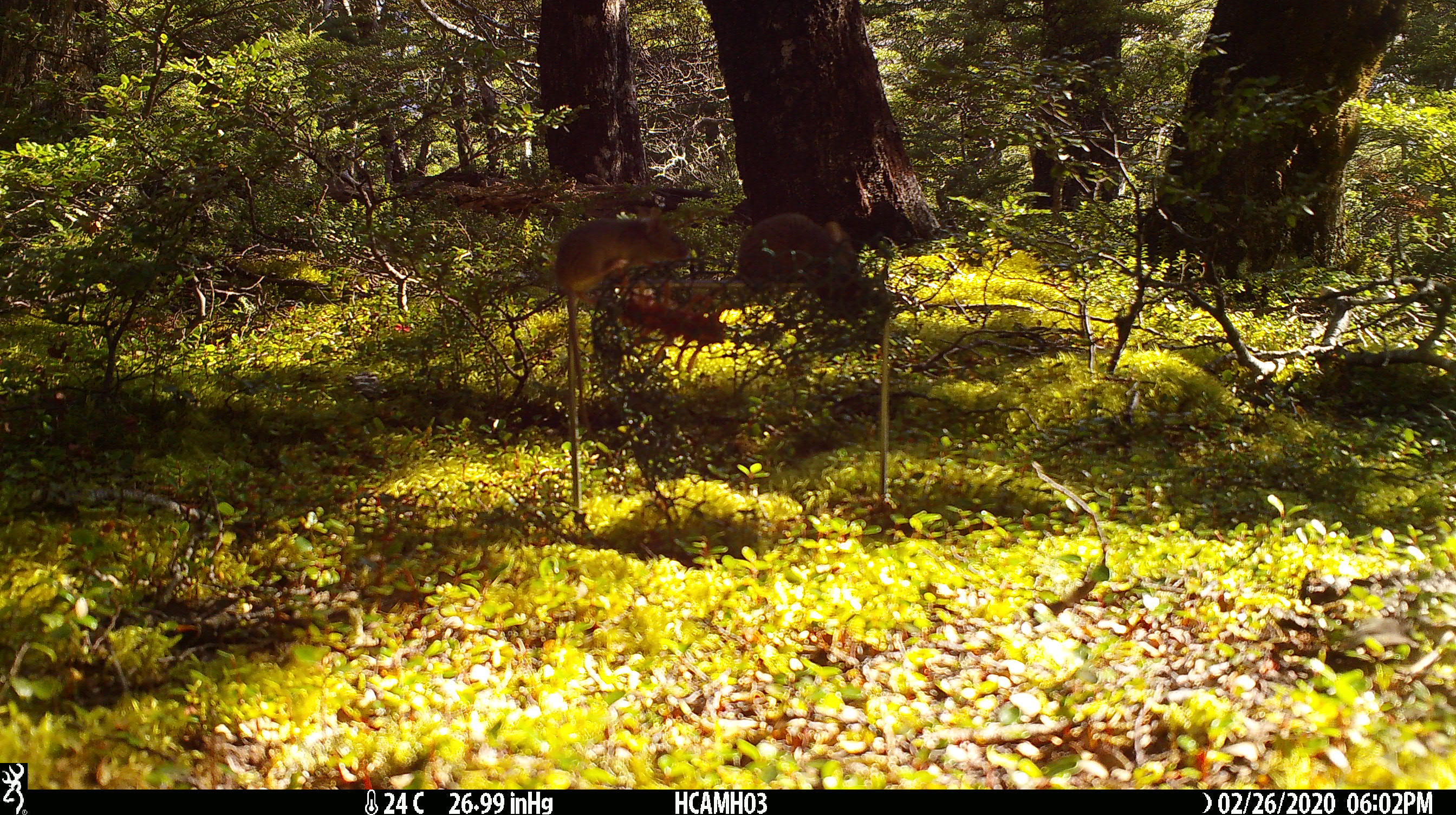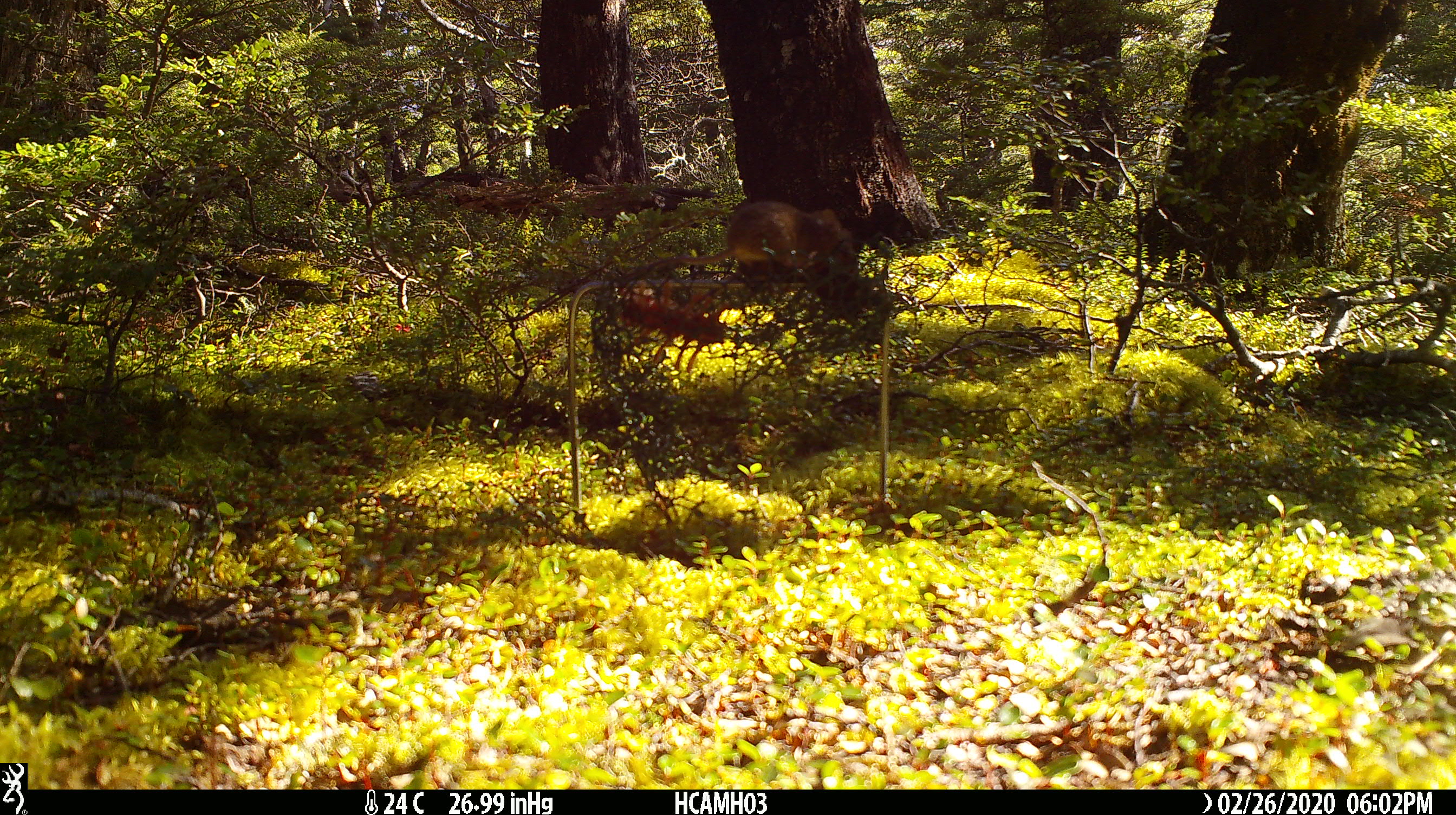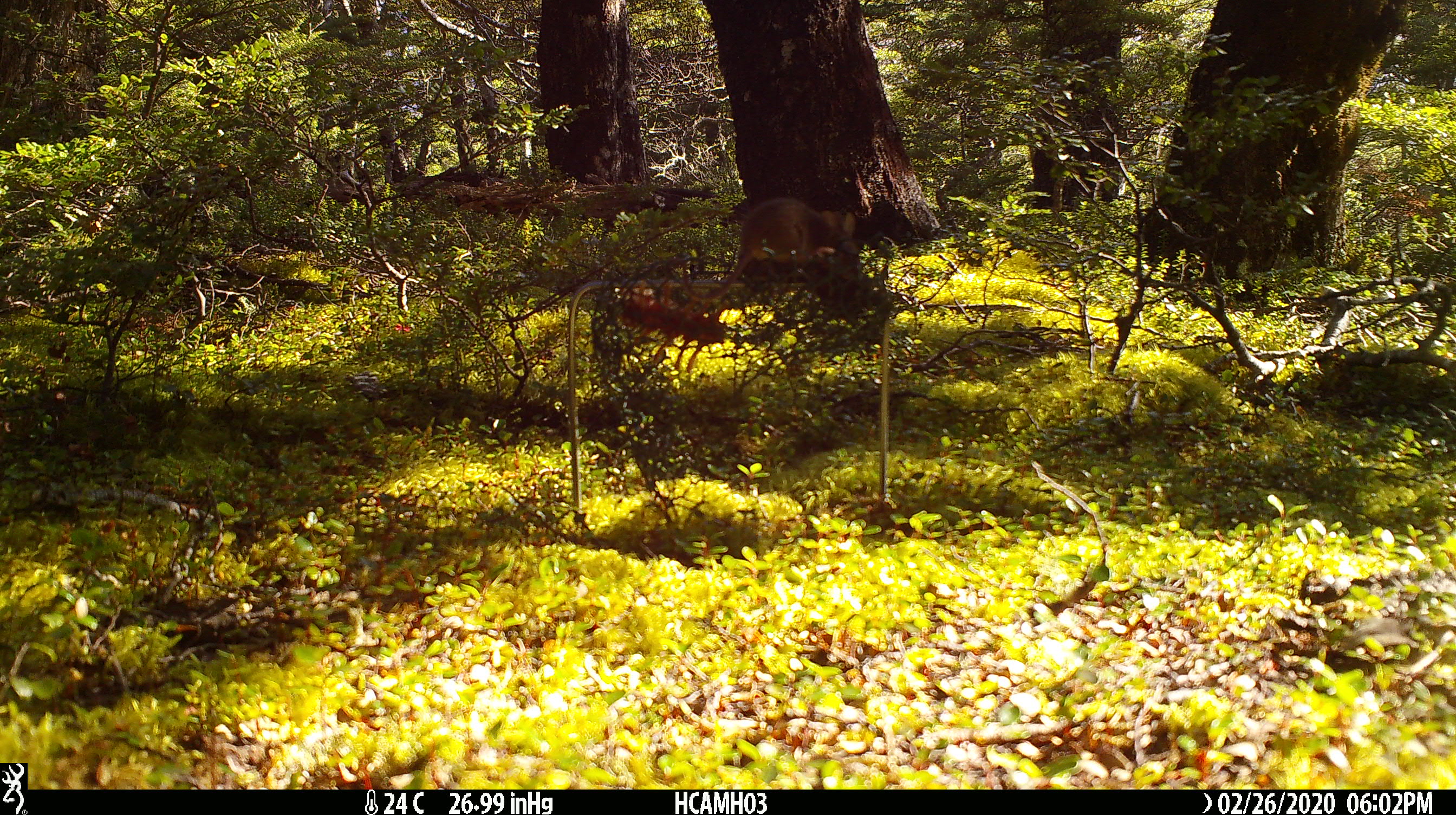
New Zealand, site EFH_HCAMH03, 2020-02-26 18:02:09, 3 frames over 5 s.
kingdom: Animalia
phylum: Chordata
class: Mammalia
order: Rodentia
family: Muridae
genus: Mus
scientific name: Mus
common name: mouse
Mouse (Mus).